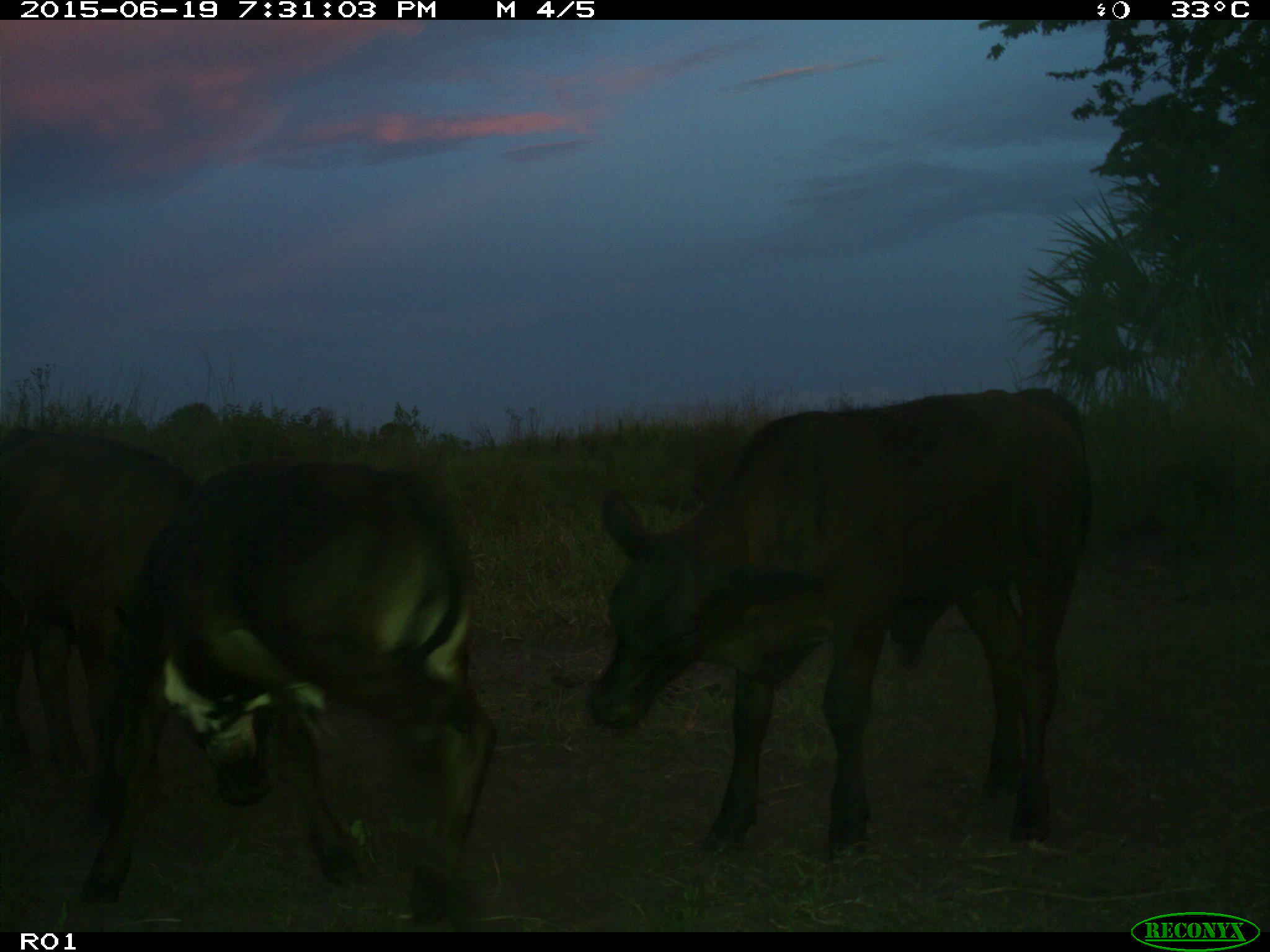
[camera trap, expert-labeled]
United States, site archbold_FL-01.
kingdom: Animalia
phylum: Chordata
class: Mammalia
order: Artiodactyla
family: Bovidae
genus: Bos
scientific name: Bos taurus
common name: domestic cow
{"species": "Bos taurus (domestic cow)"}